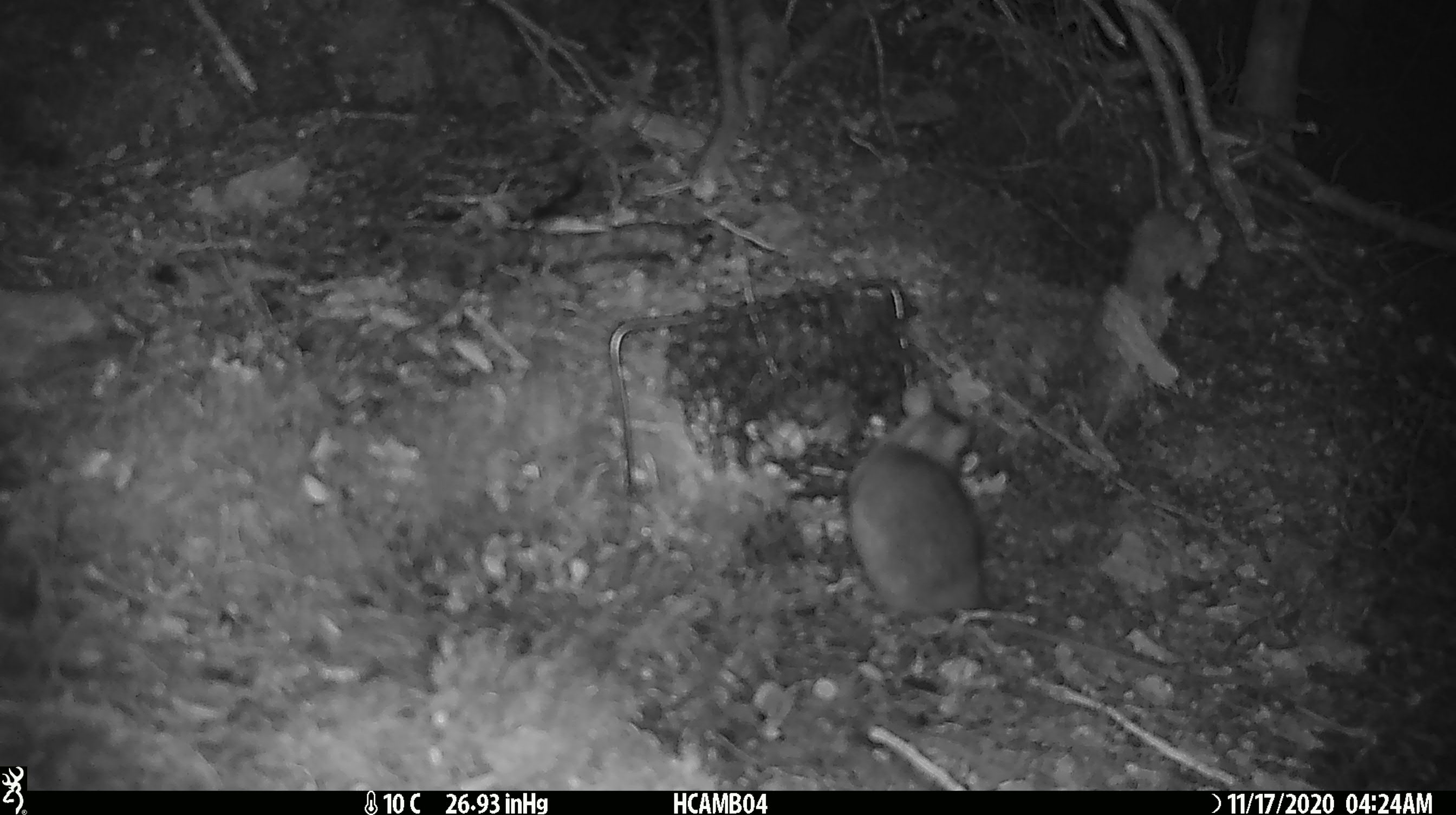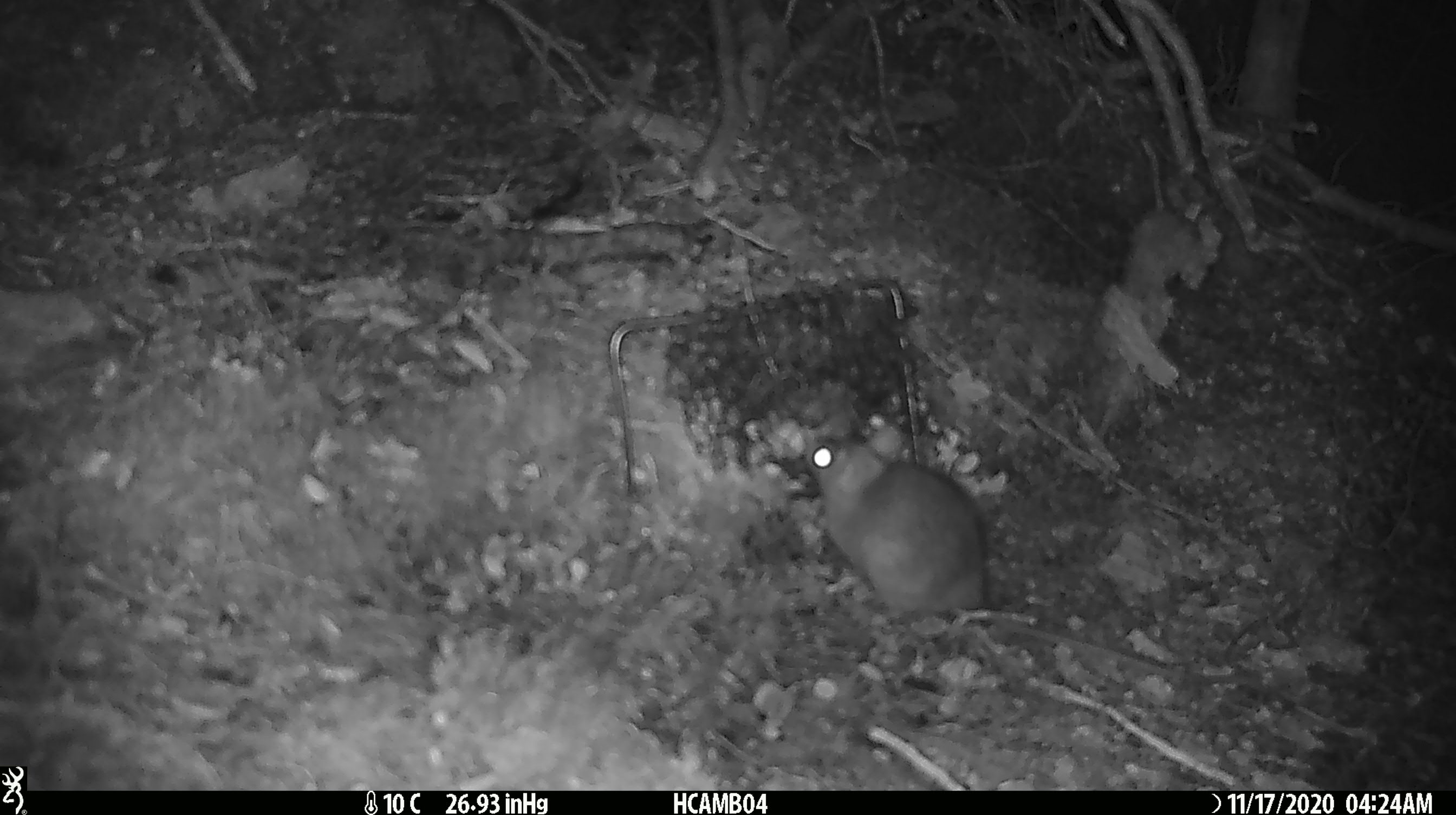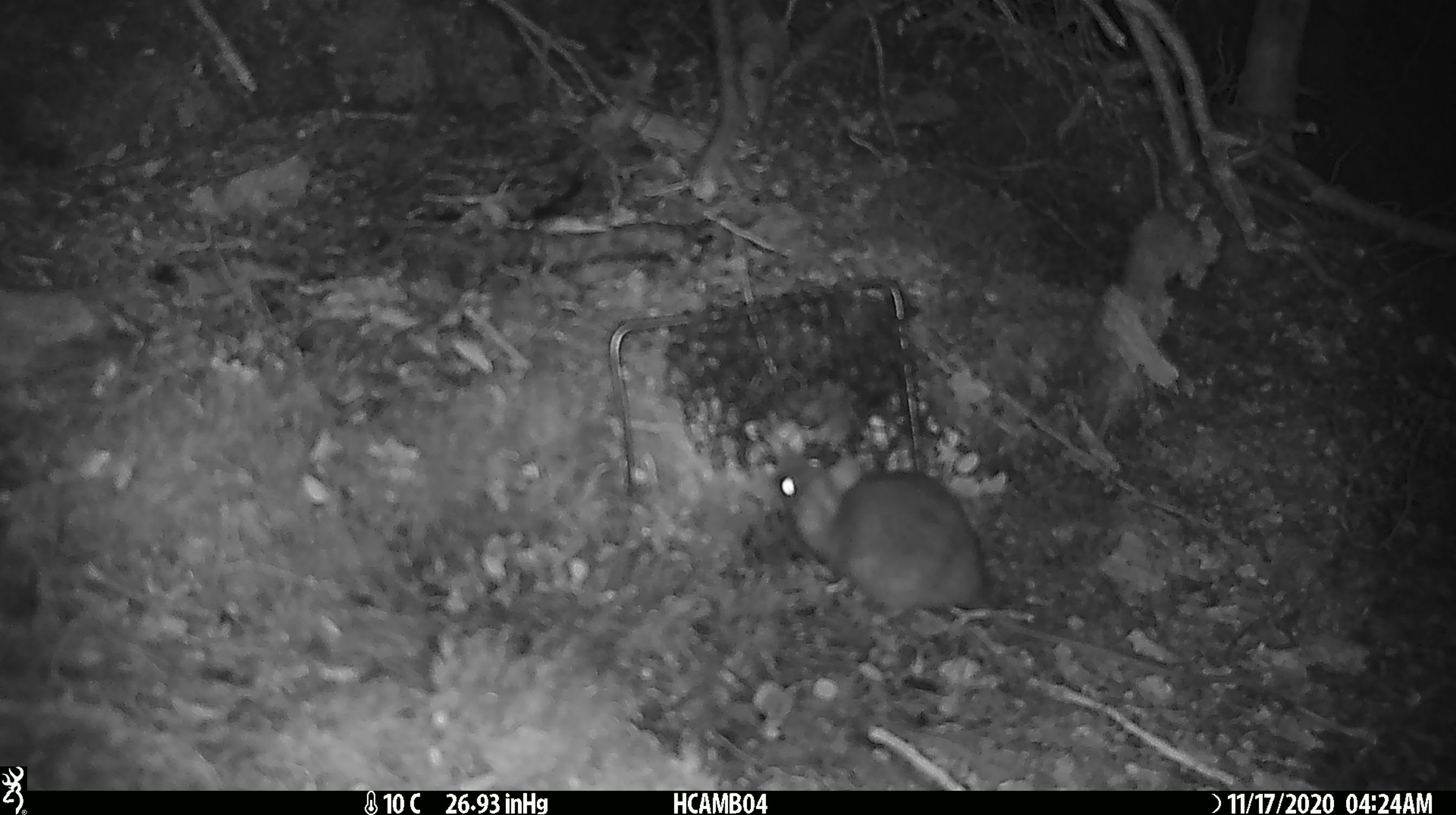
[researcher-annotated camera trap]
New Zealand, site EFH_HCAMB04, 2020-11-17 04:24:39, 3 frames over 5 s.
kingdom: Animalia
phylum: Chordata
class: Mammalia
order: Rodentia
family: Muridae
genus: Rattus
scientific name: Rattus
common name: rat